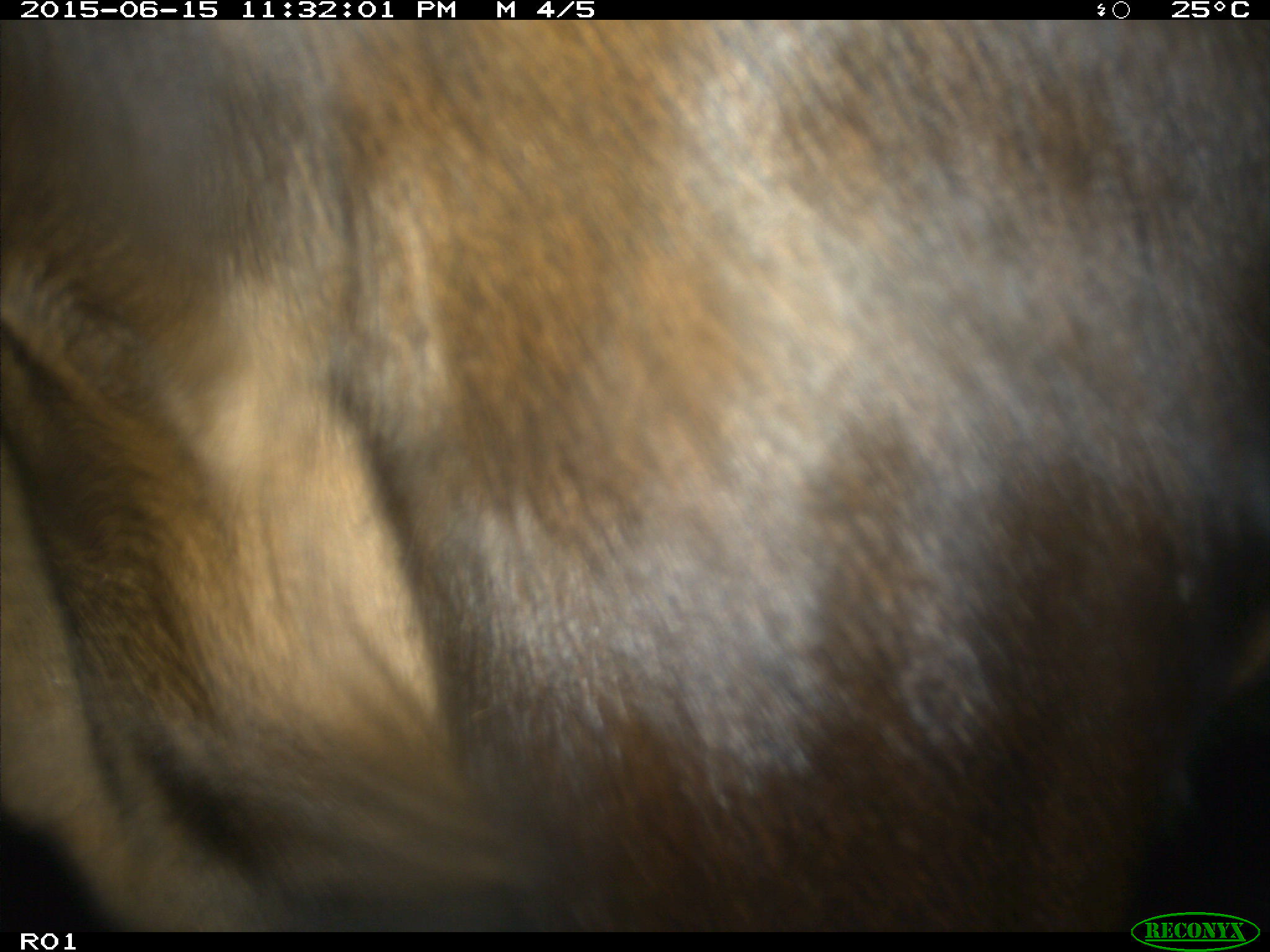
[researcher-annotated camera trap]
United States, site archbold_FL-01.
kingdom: Animalia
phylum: Chordata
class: Mammalia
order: Artiodactyla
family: Bovidae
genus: Bos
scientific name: Bos taurus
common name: domestic cow